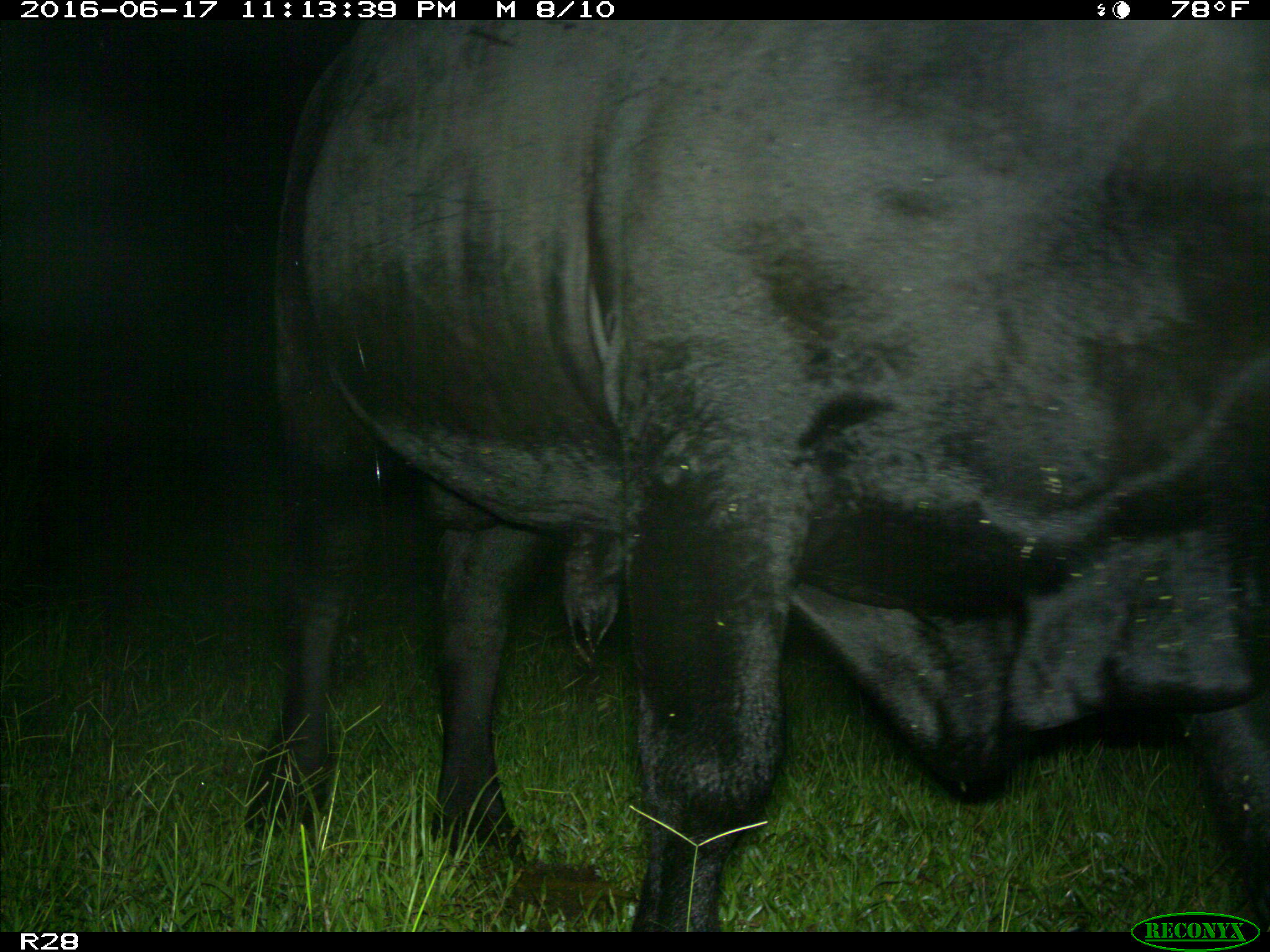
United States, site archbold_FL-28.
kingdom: Animalia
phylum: Chordata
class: Mammalia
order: Artiodactyla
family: Bovidae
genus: Bos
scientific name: Bos taurus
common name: domestic cow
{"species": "Bos taurus (domestic cow)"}